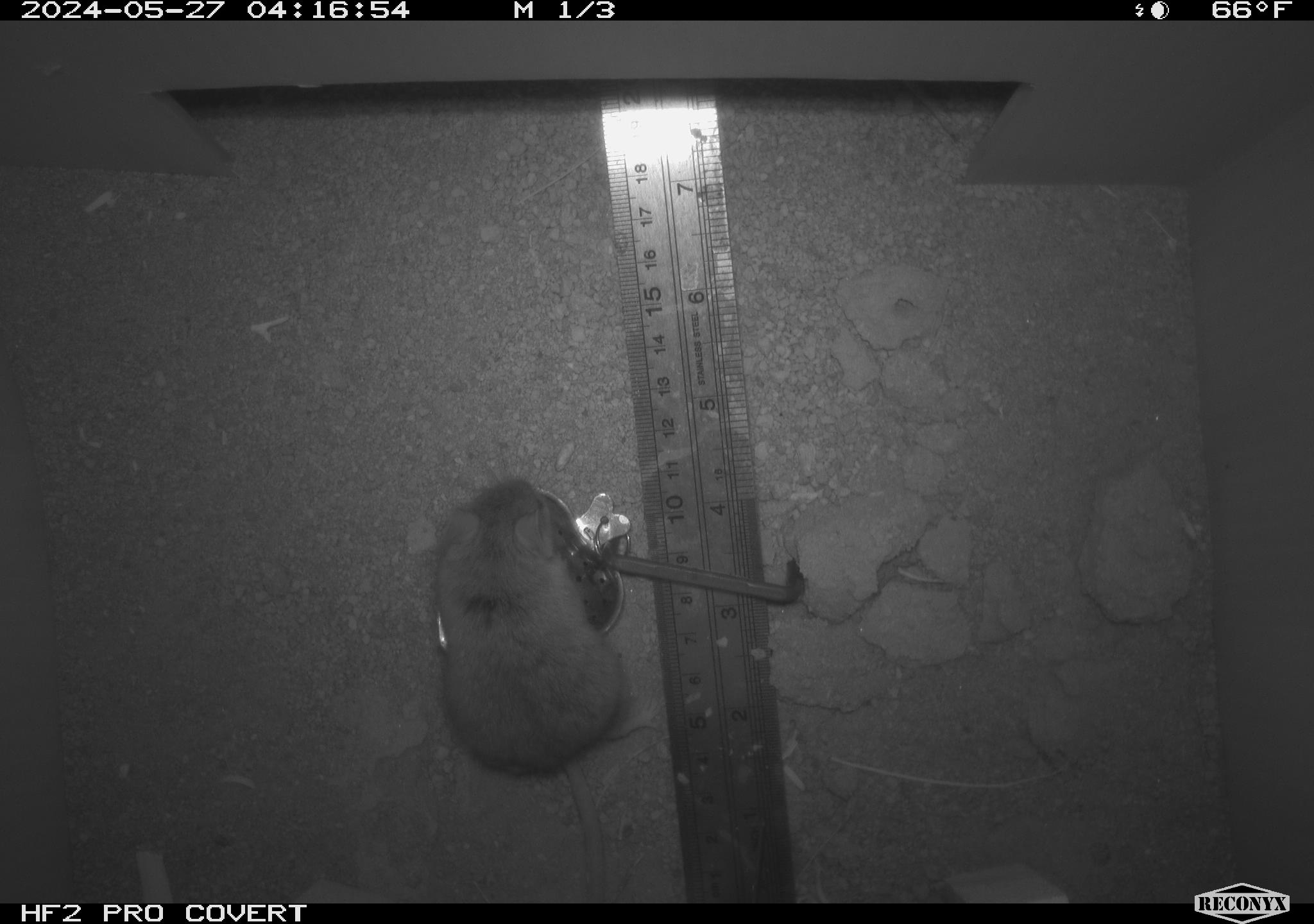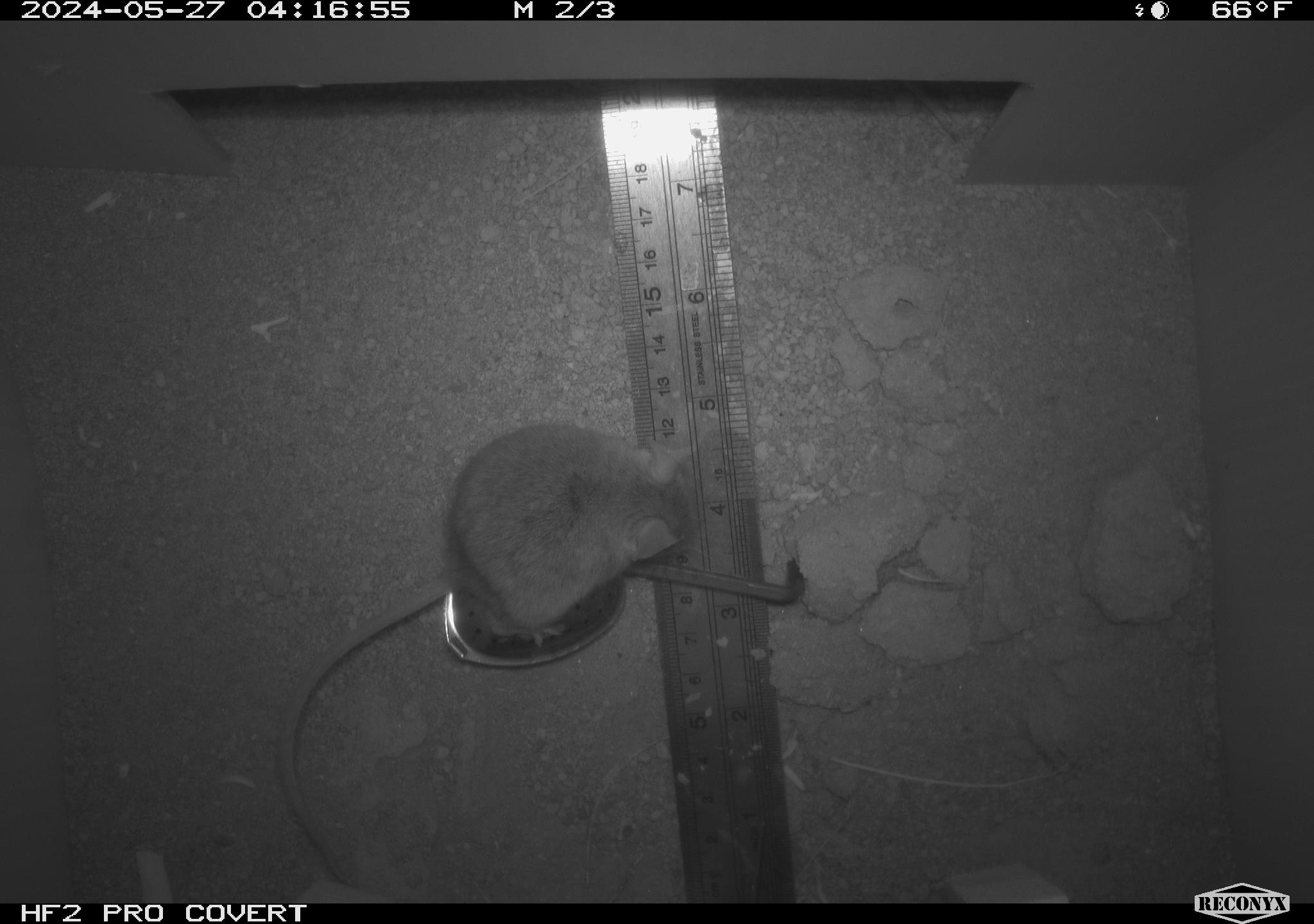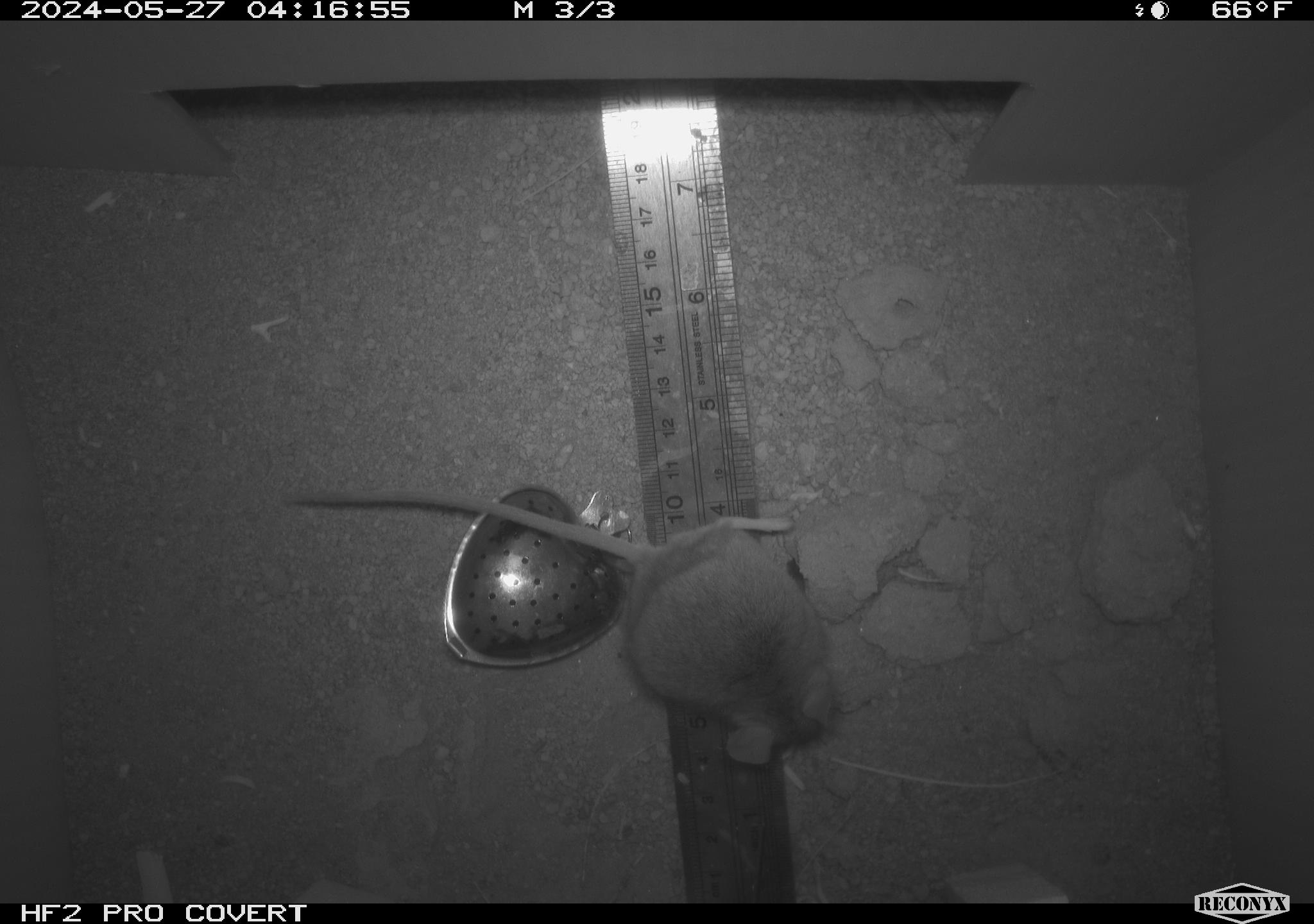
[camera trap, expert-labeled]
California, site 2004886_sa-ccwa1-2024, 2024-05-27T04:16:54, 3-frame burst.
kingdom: Animalia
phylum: Chordata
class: Mammalia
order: Rodentia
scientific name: Rodentia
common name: mouse species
Mouse species (Rodentia).